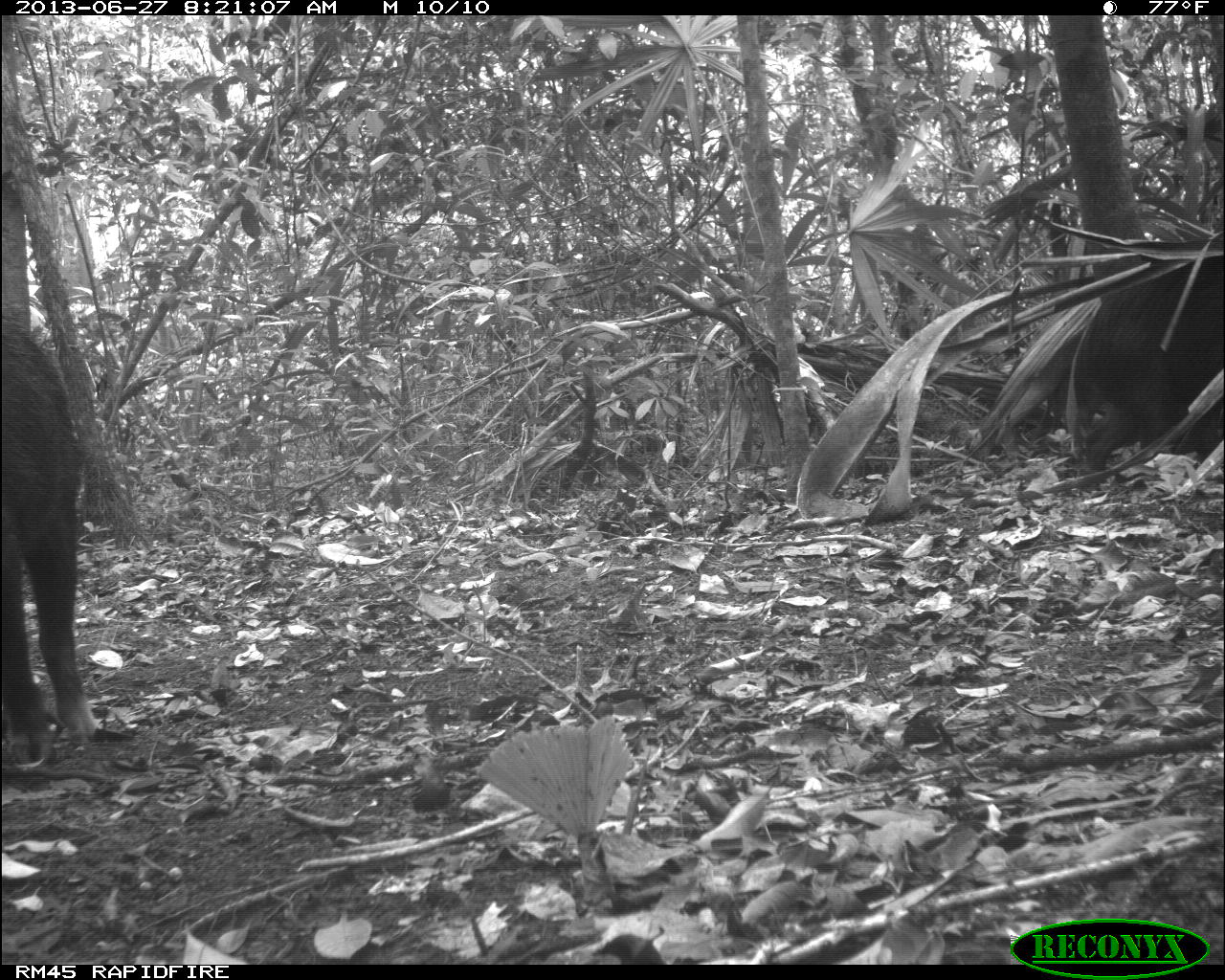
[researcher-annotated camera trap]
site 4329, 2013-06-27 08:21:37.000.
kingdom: Animalia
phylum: Chordata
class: Mammalia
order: Artiodactyla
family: Tayassuidae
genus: Tayassu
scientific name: Tayassu pecari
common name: white-lipped peccary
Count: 4.